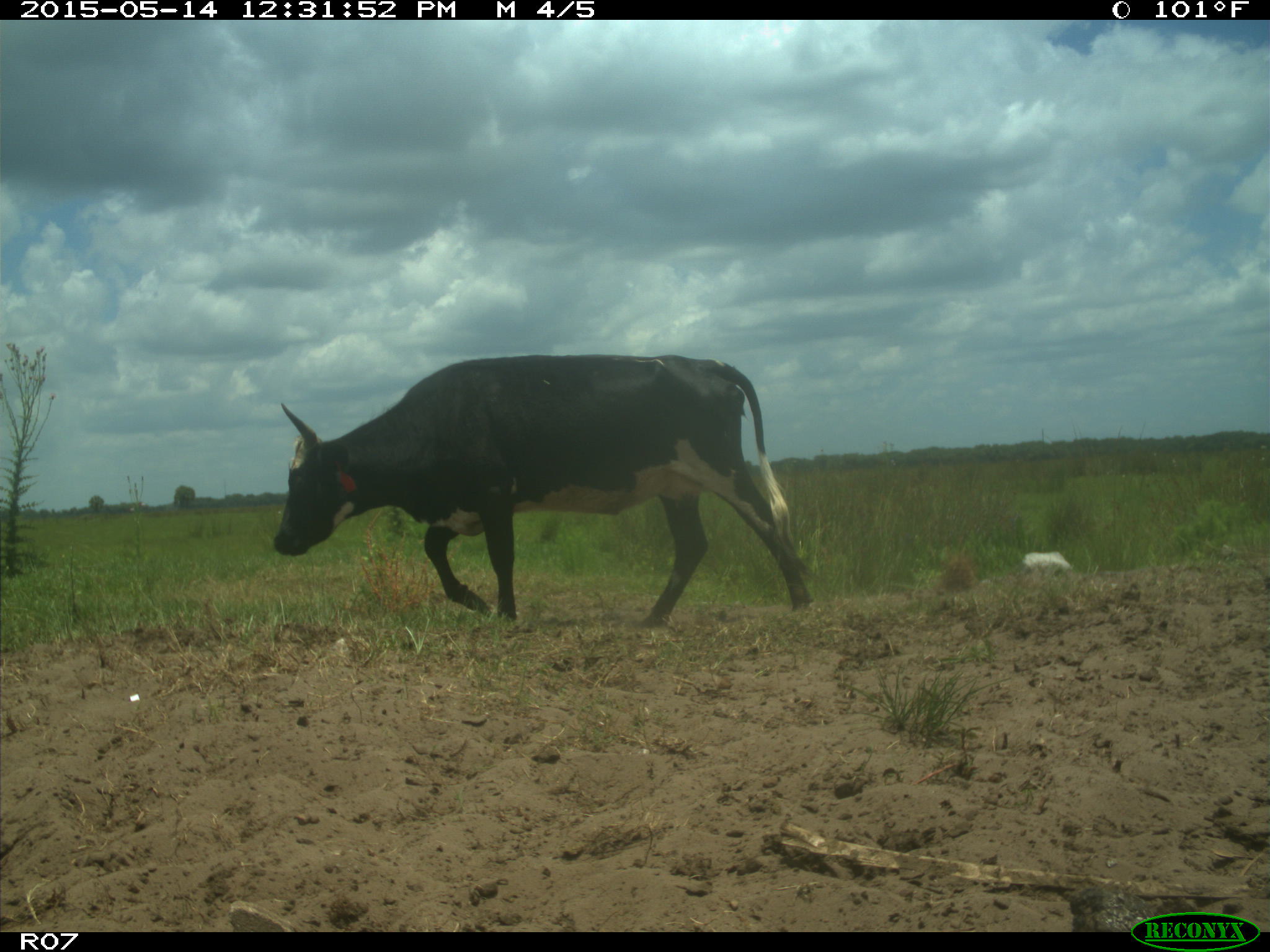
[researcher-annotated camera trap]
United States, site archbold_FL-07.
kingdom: Animalia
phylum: Chordata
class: Mammalia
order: Artiodactyla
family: Bovidae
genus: Bos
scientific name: Bos taurus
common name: domestic cow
Bos taurus (domestic cow).